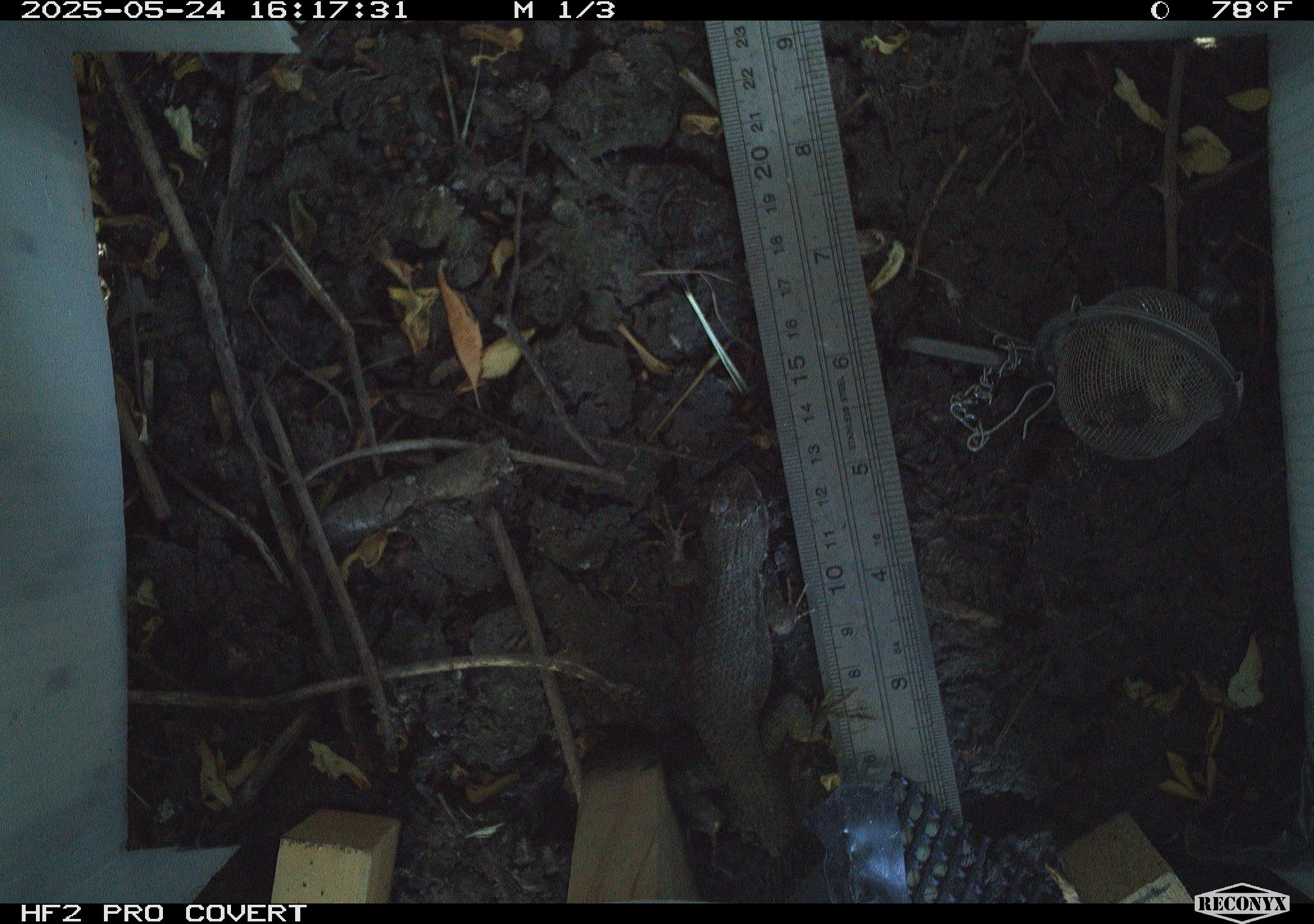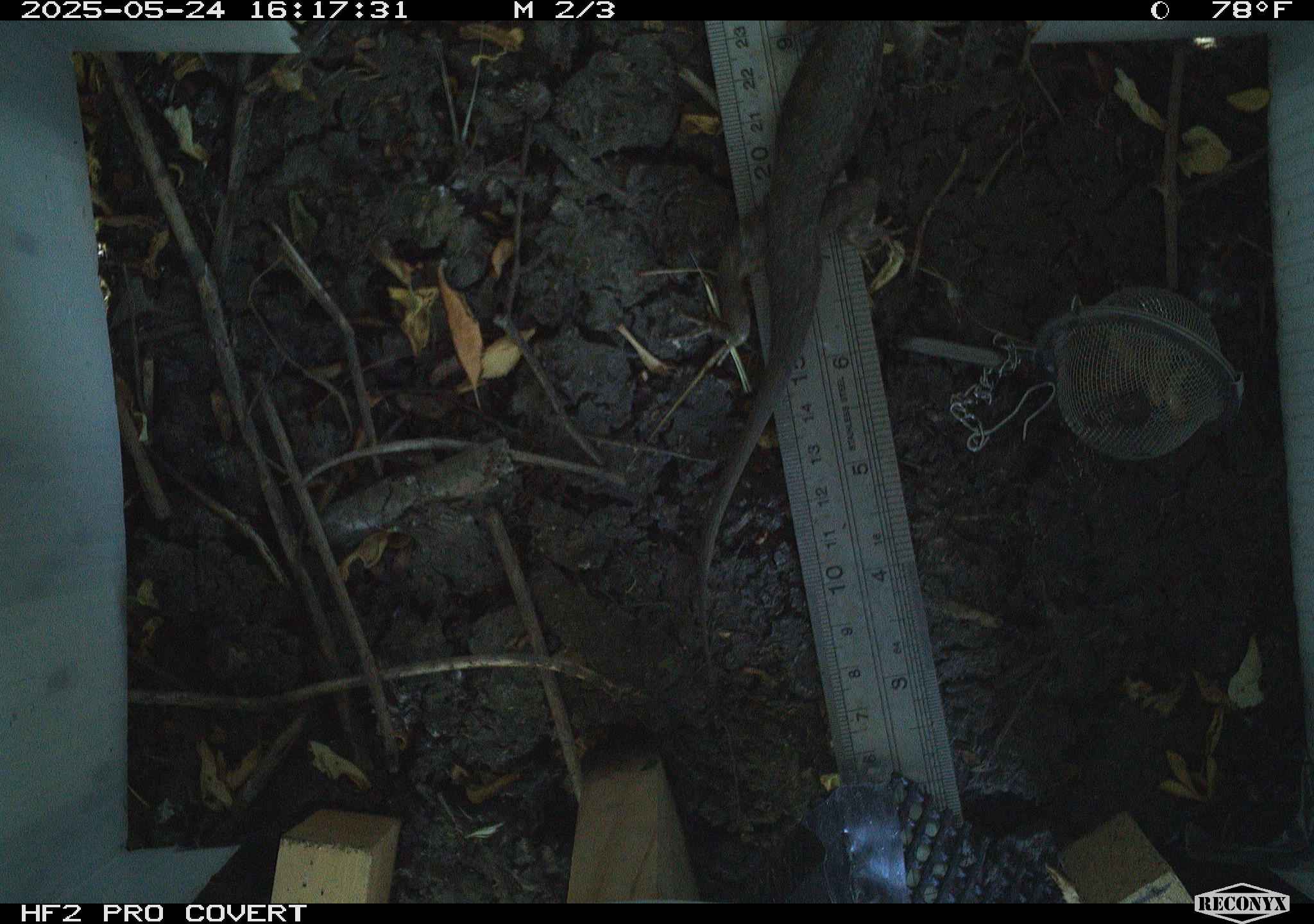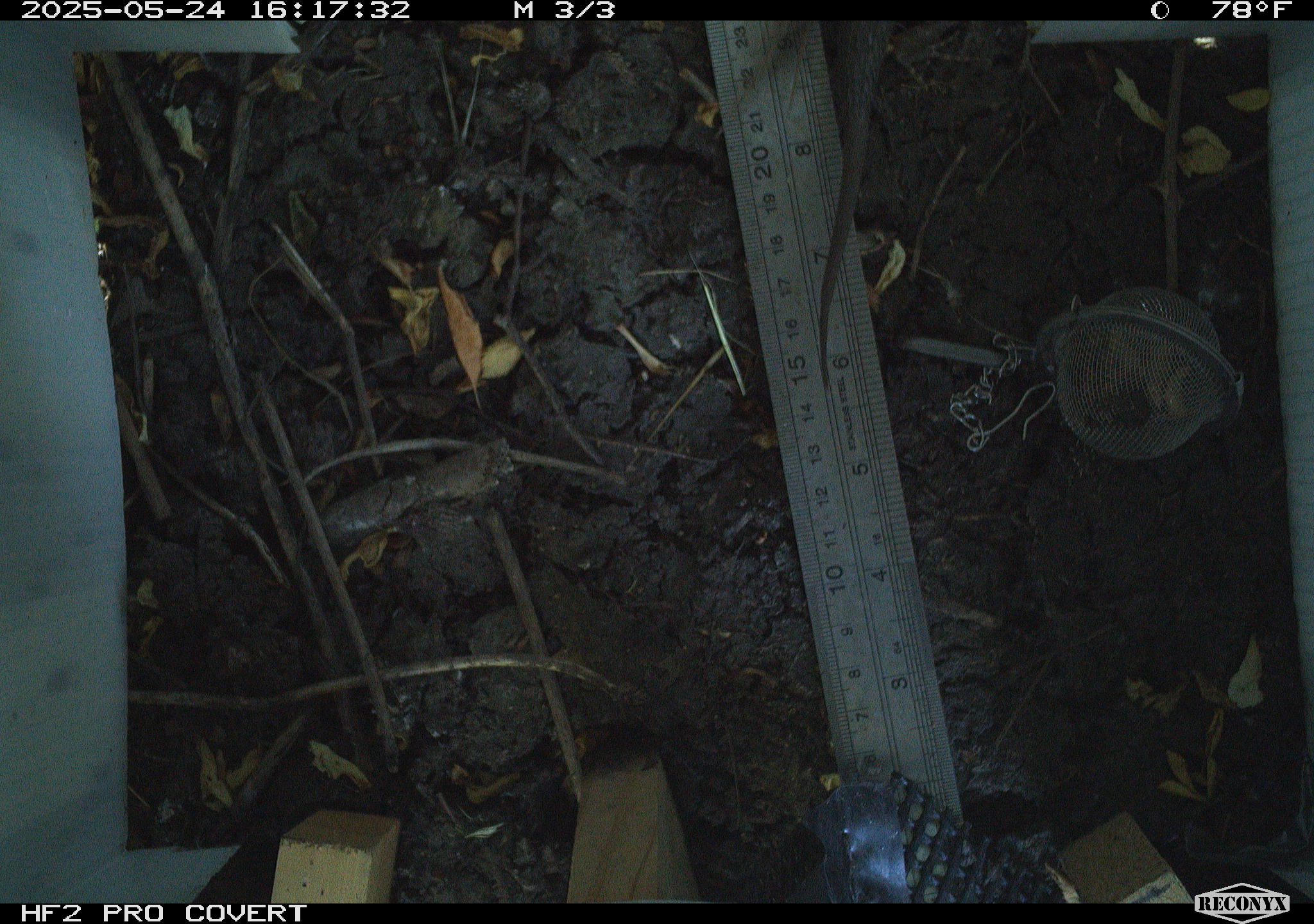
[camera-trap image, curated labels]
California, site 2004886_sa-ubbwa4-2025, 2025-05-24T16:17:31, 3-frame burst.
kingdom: Animalia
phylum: Chordata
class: Reptilia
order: Squamata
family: Phrynosomatidae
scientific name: Phrynosomatidae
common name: north american spiny lizards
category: sceloporus/uta species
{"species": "sceloporus/uta species (north american spiny lizards) (Phrynosomatidae)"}